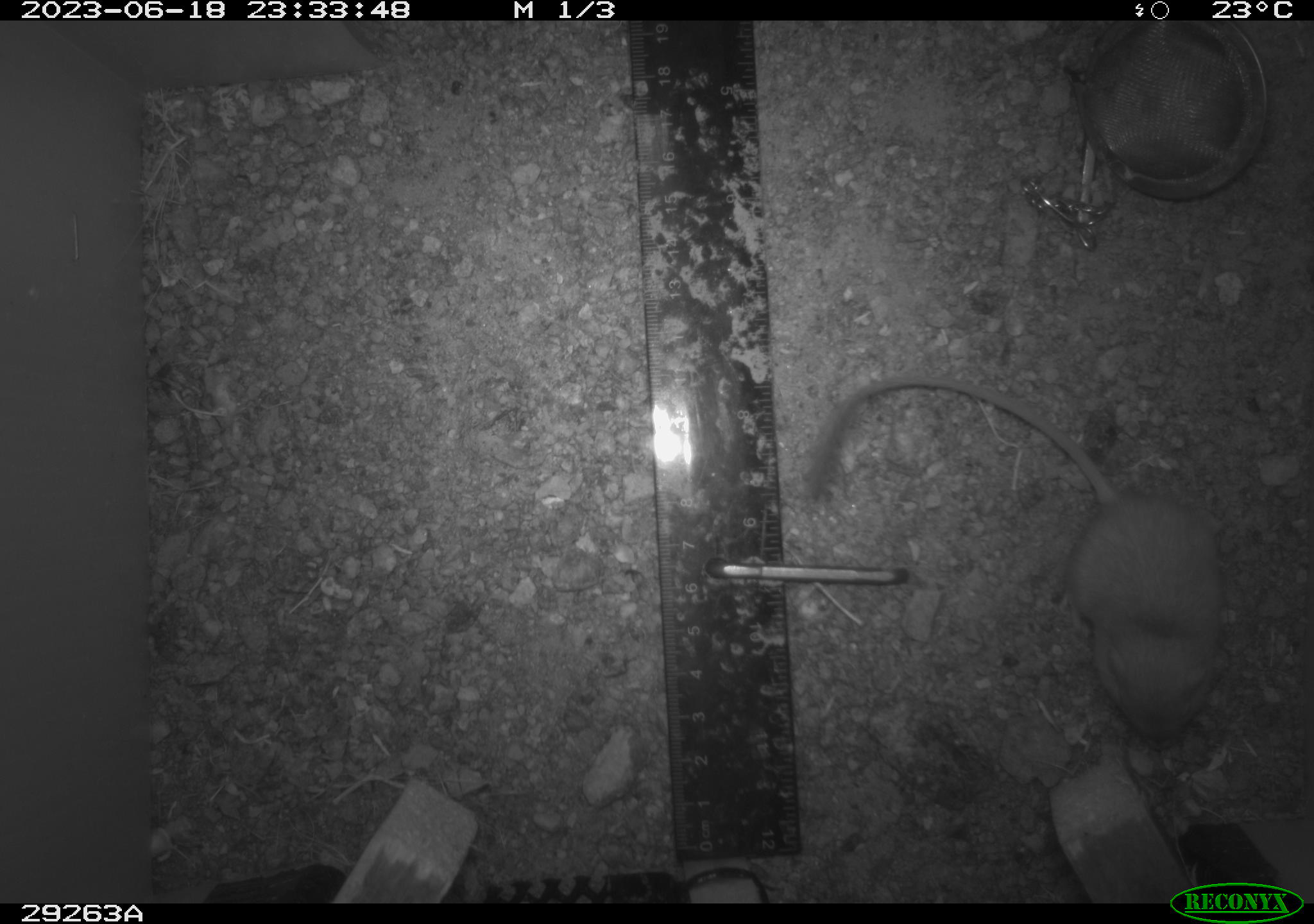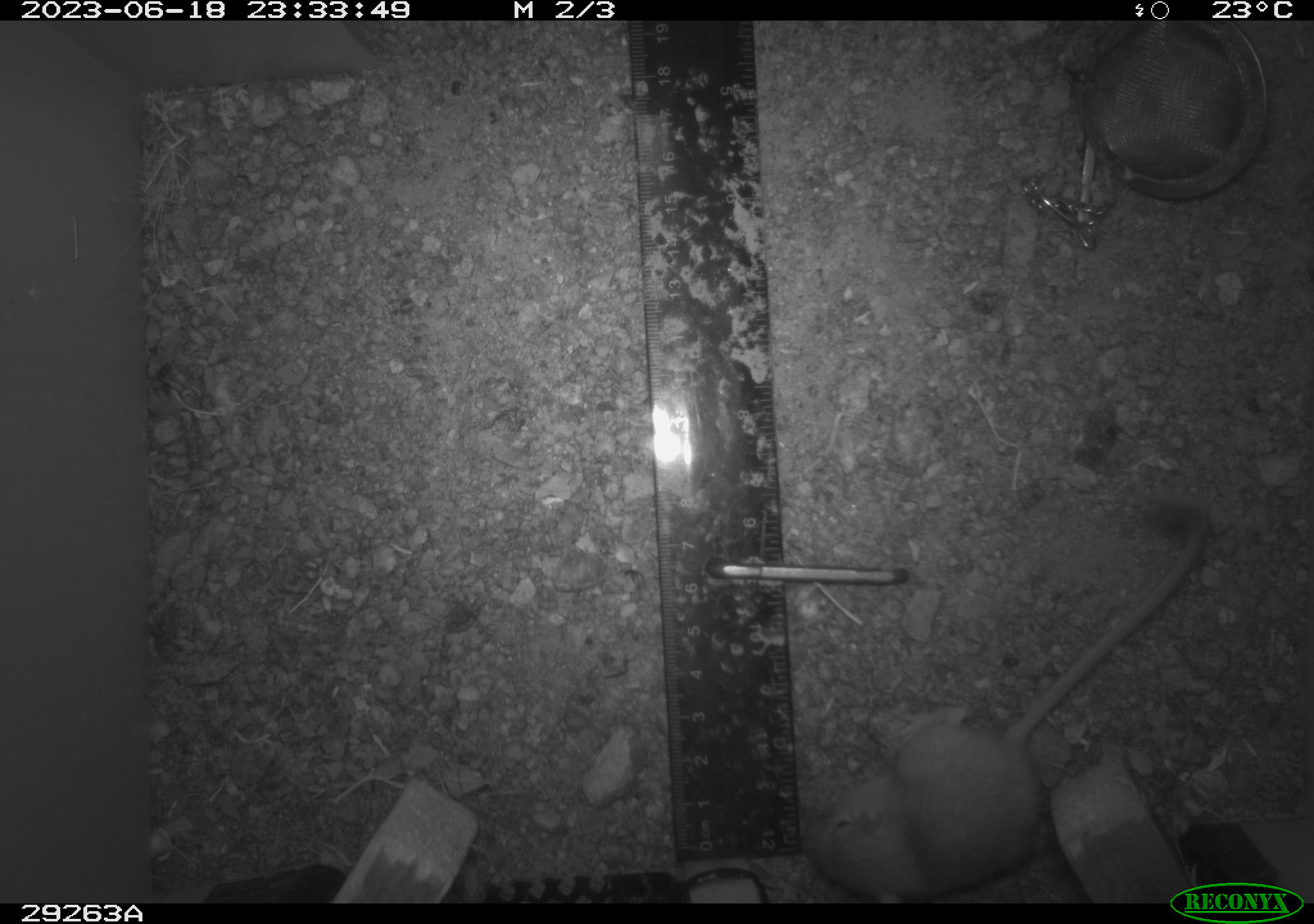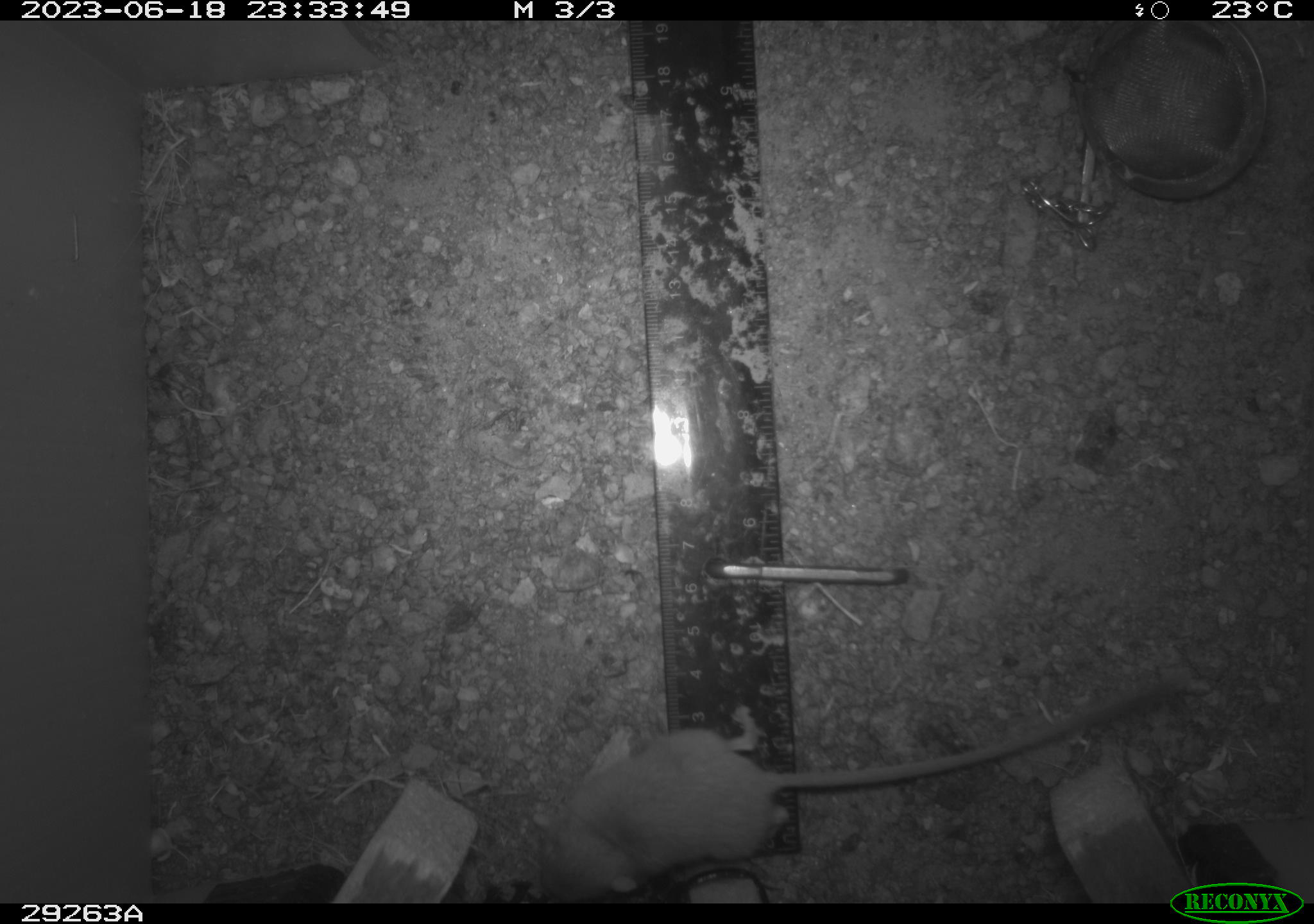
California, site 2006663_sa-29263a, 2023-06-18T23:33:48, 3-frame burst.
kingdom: Animalia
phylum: Chordata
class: Mammalia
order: Rodentia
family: Heteromyidae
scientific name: Heteromyidae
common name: kangaroo rats and pocket mice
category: heteromyidae family